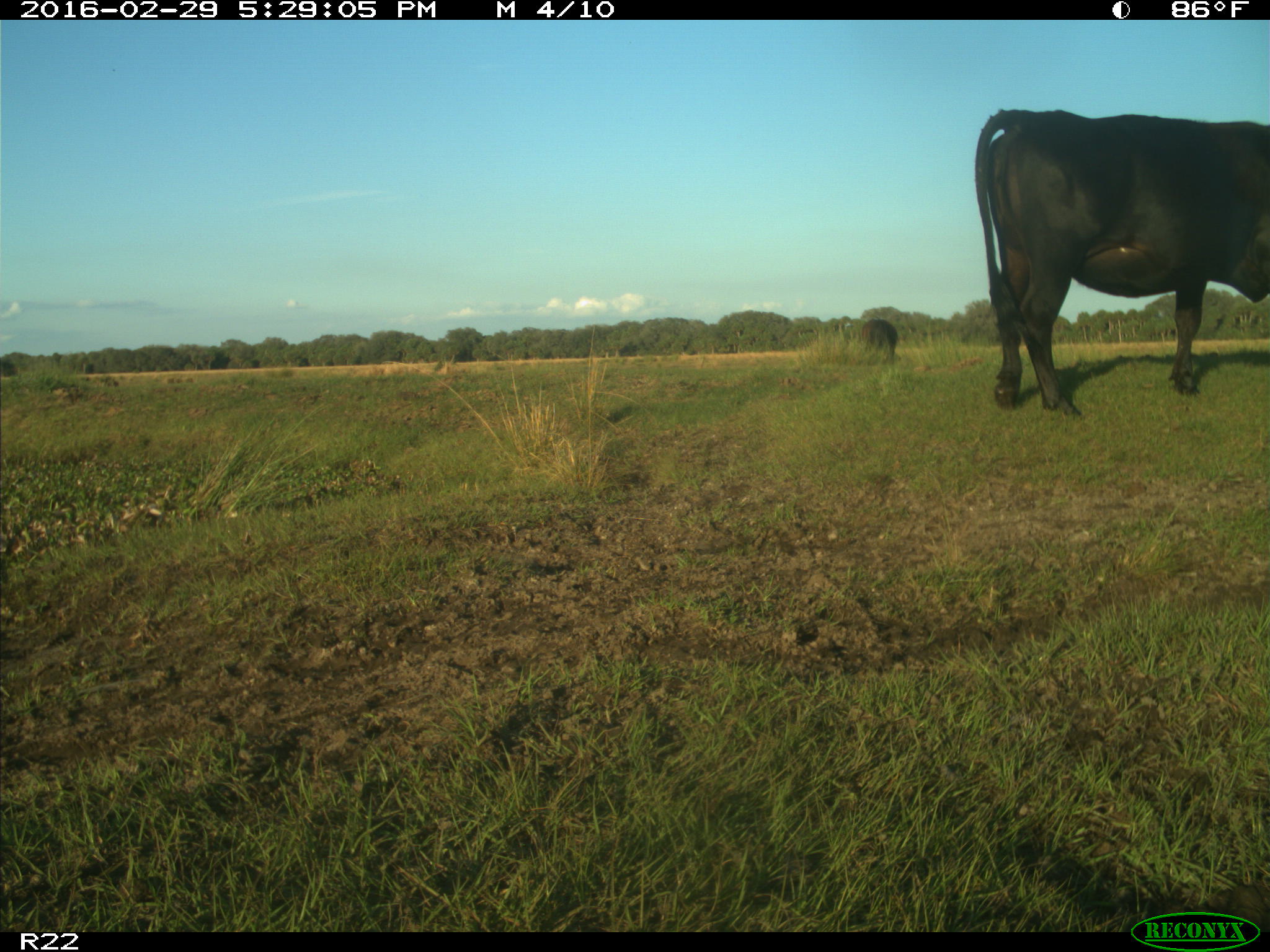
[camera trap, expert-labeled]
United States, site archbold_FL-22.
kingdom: Animalia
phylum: Chordata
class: Mammalia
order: Artiodactyla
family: Bovidae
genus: Bos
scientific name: Bos taurus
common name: domestic cow